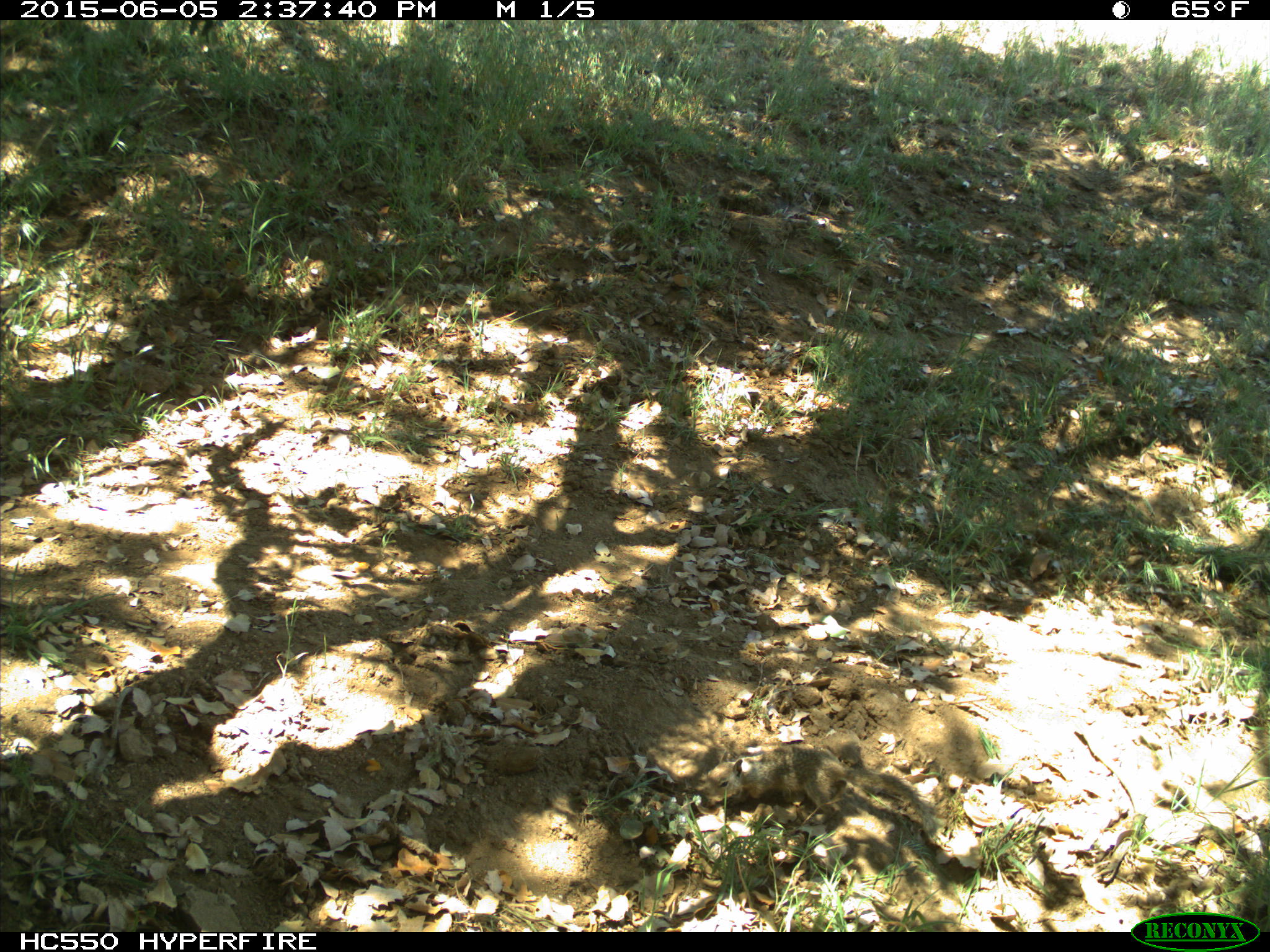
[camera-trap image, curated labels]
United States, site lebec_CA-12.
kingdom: Animalia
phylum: Chordata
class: Mammalia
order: Rodentia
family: Sciuridae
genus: Otospermophilus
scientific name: Otospermophilus beecheyi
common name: california ground squirrel